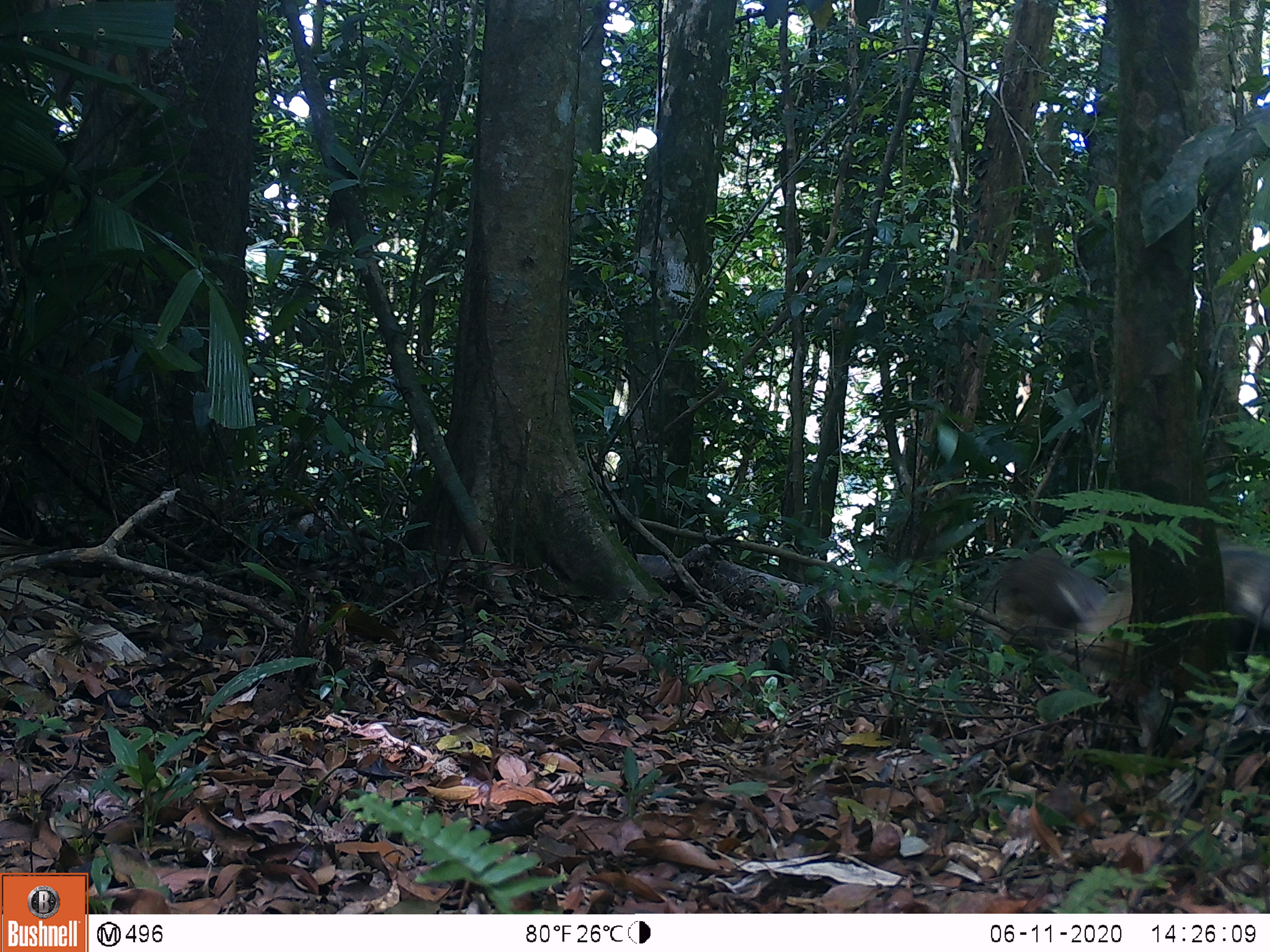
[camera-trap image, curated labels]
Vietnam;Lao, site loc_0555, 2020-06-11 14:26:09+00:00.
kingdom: Animalia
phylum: Chordata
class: Mammalia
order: Carnivora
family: Herpestidae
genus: Urva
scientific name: Urva urva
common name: crab-eating mongoose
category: crab eating mongoose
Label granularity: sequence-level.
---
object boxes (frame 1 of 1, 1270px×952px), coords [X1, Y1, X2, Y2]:
crab eating mongoose: [991, 543, 1270, 656]